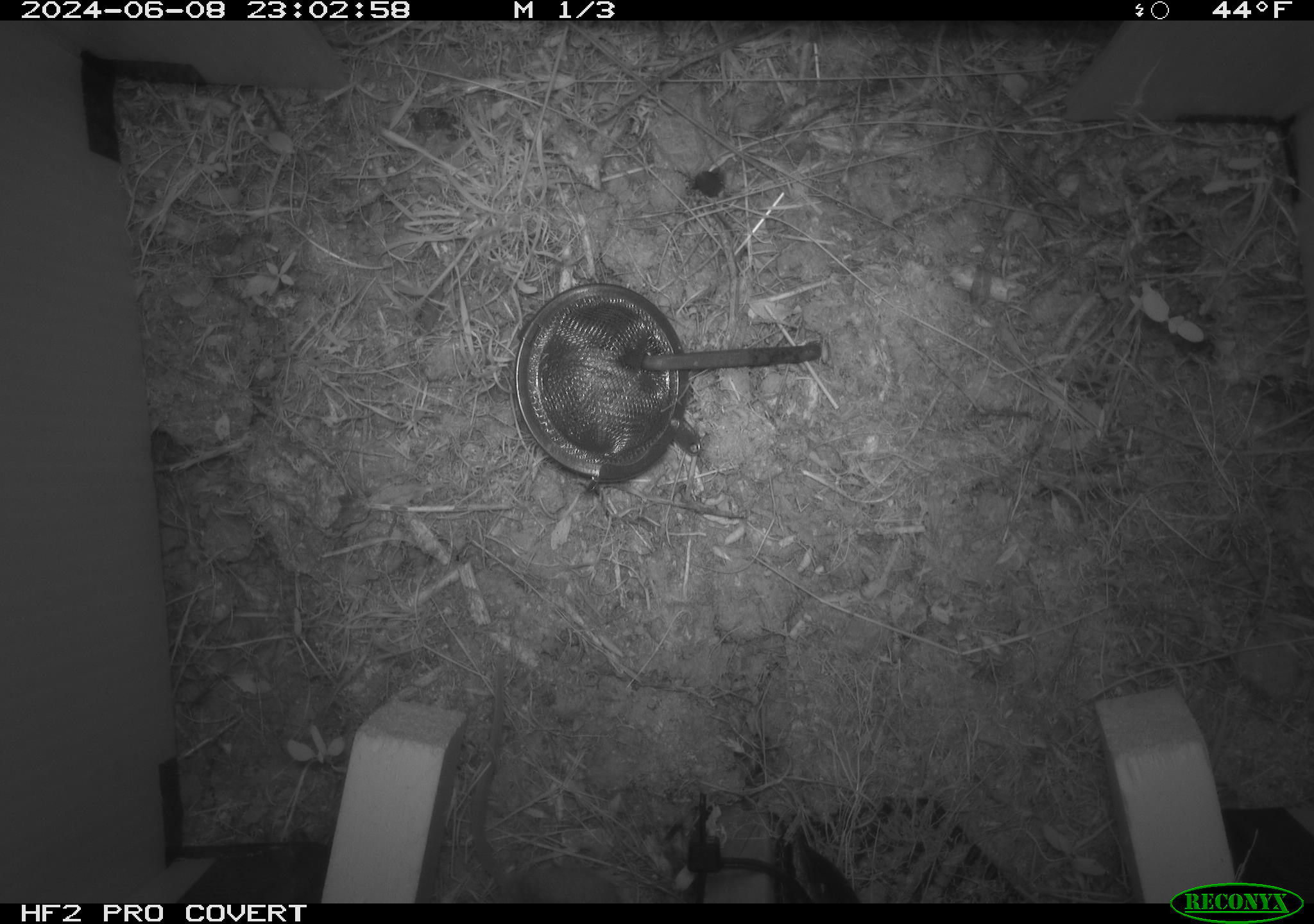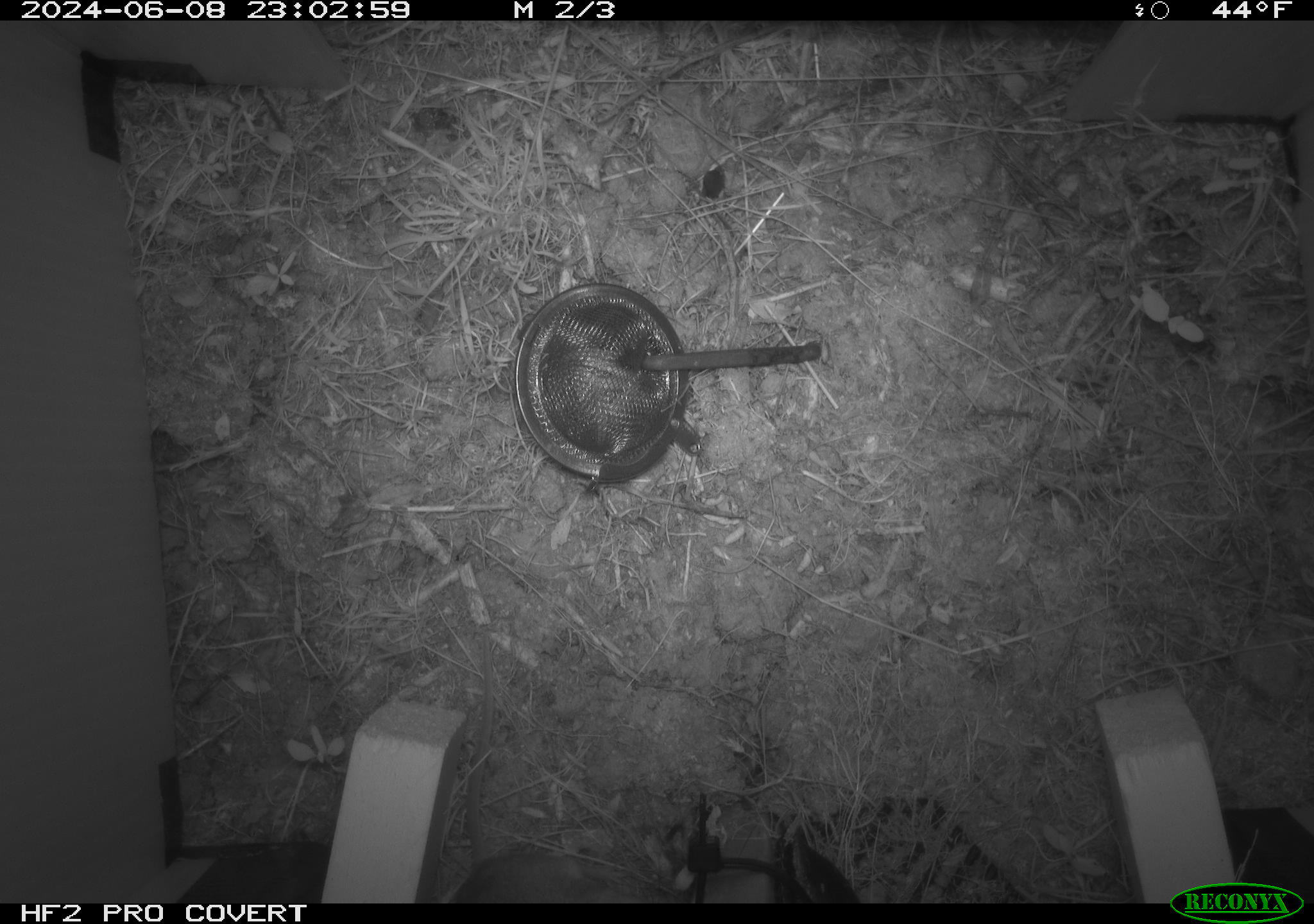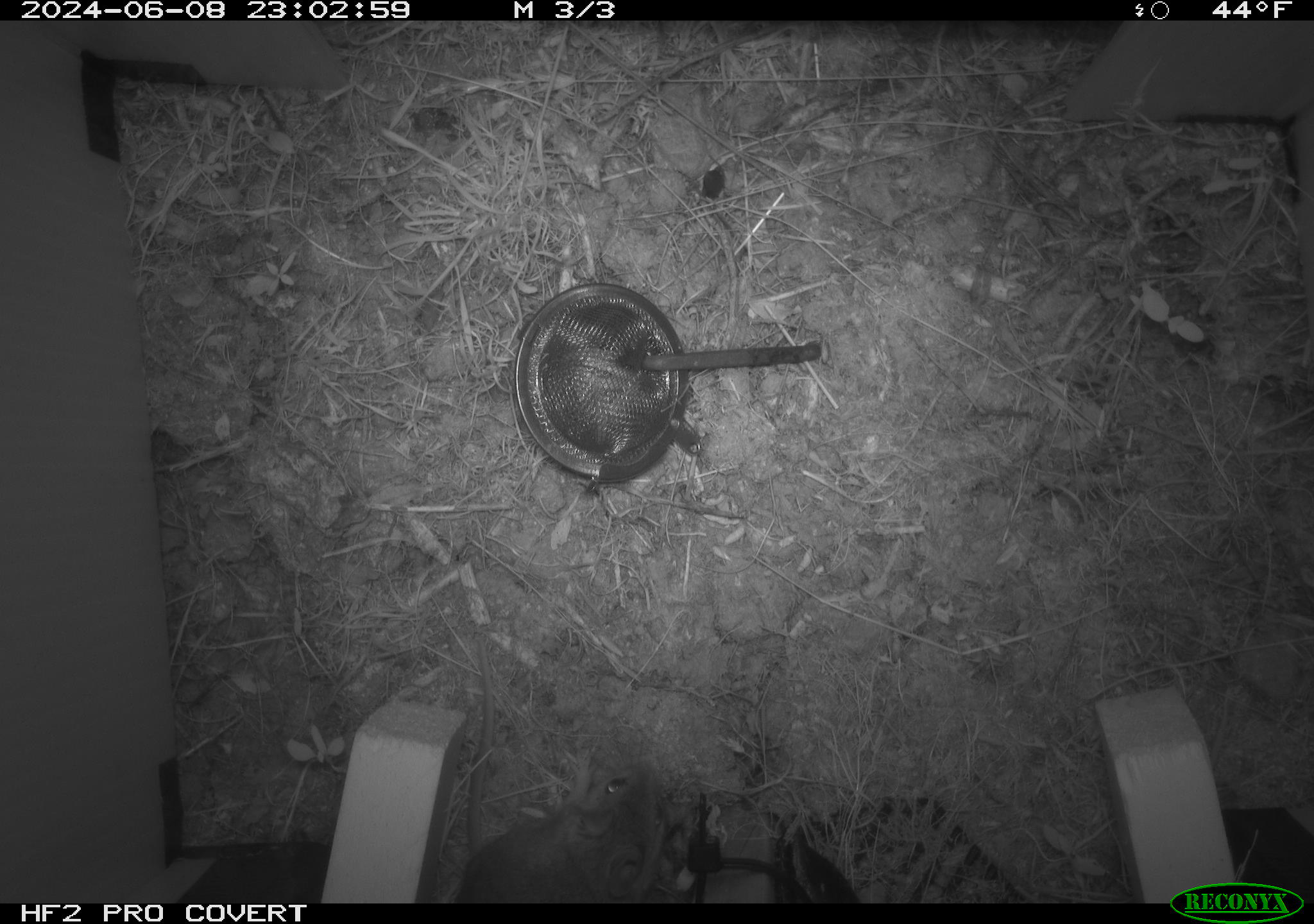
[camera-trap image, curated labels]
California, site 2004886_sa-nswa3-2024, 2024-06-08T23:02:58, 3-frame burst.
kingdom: Animalia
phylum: Chordata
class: Mammalia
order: Rodentia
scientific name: Rodentia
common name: rodent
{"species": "rodent (Rodentia)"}